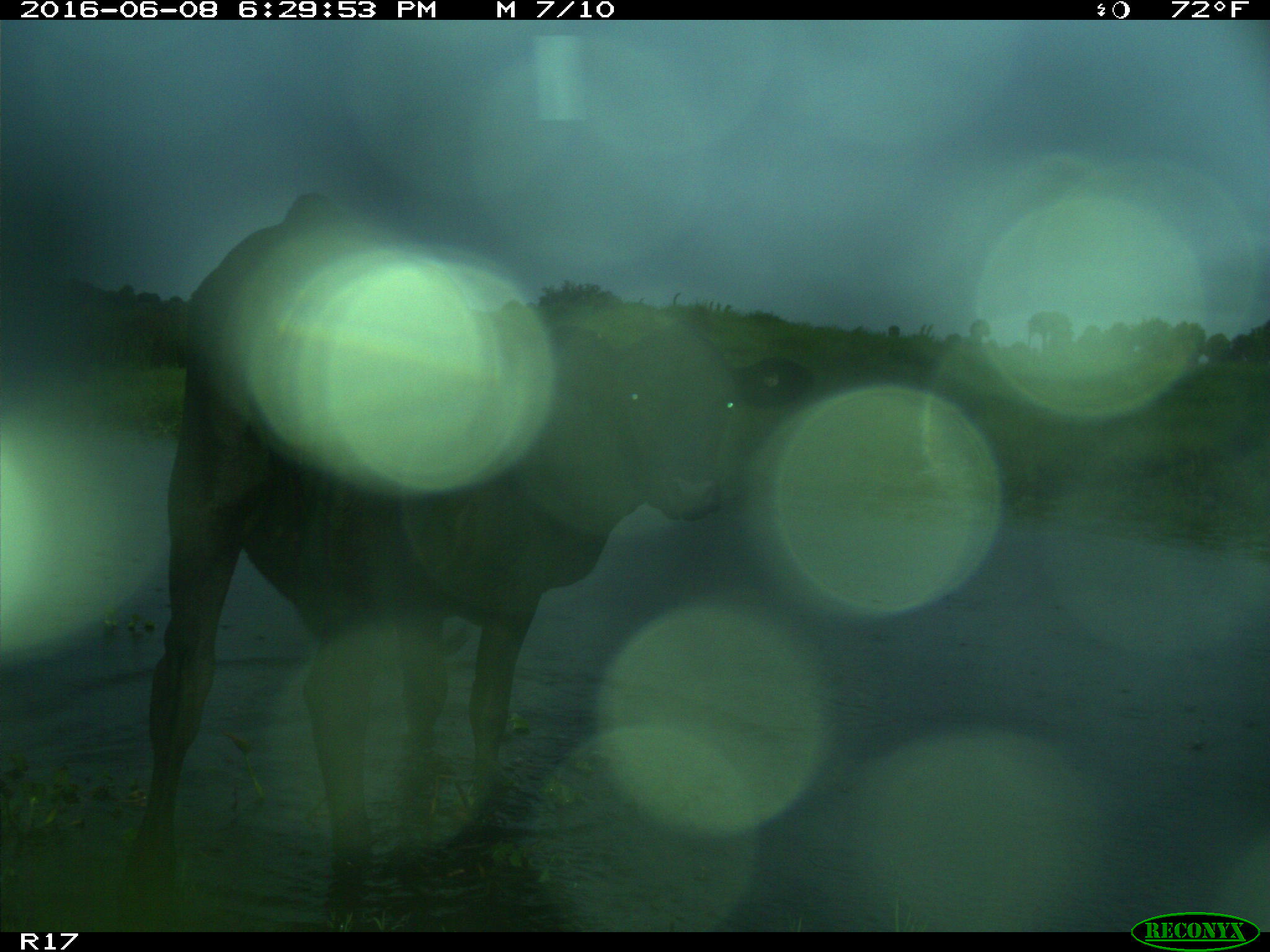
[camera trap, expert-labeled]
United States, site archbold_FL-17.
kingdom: Animalia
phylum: Chordata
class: Mammalia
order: Artiodactyla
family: Bovidae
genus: Bos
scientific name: Bos taurus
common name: domestic cow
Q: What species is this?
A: Bos taurus (domestic cow).